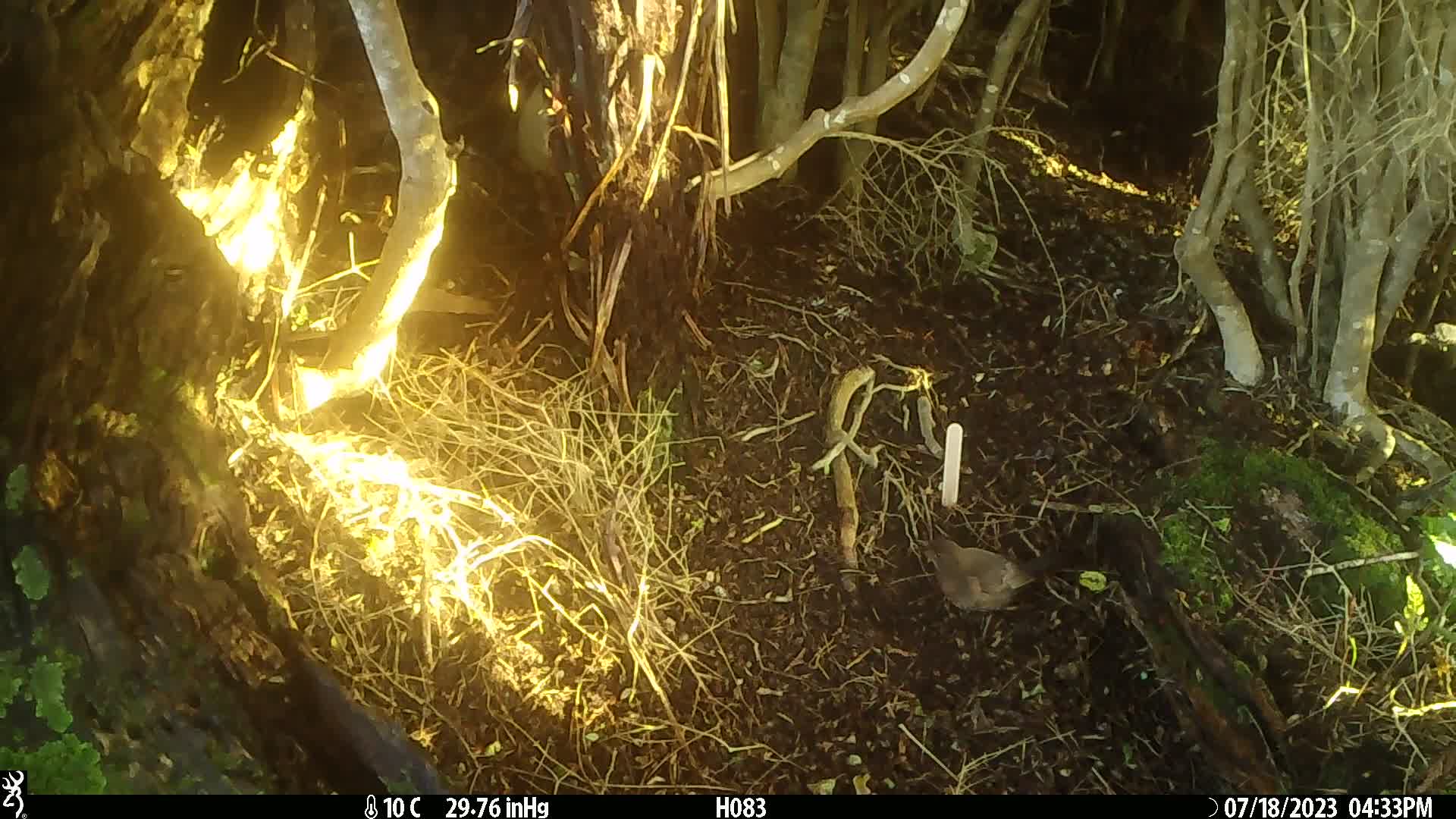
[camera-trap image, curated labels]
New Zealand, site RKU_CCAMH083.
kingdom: Animalia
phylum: Chordata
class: Aves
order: Passeriformes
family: Turdidae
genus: Turdus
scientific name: Turdus merula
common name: eurasian blackbird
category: blackbird